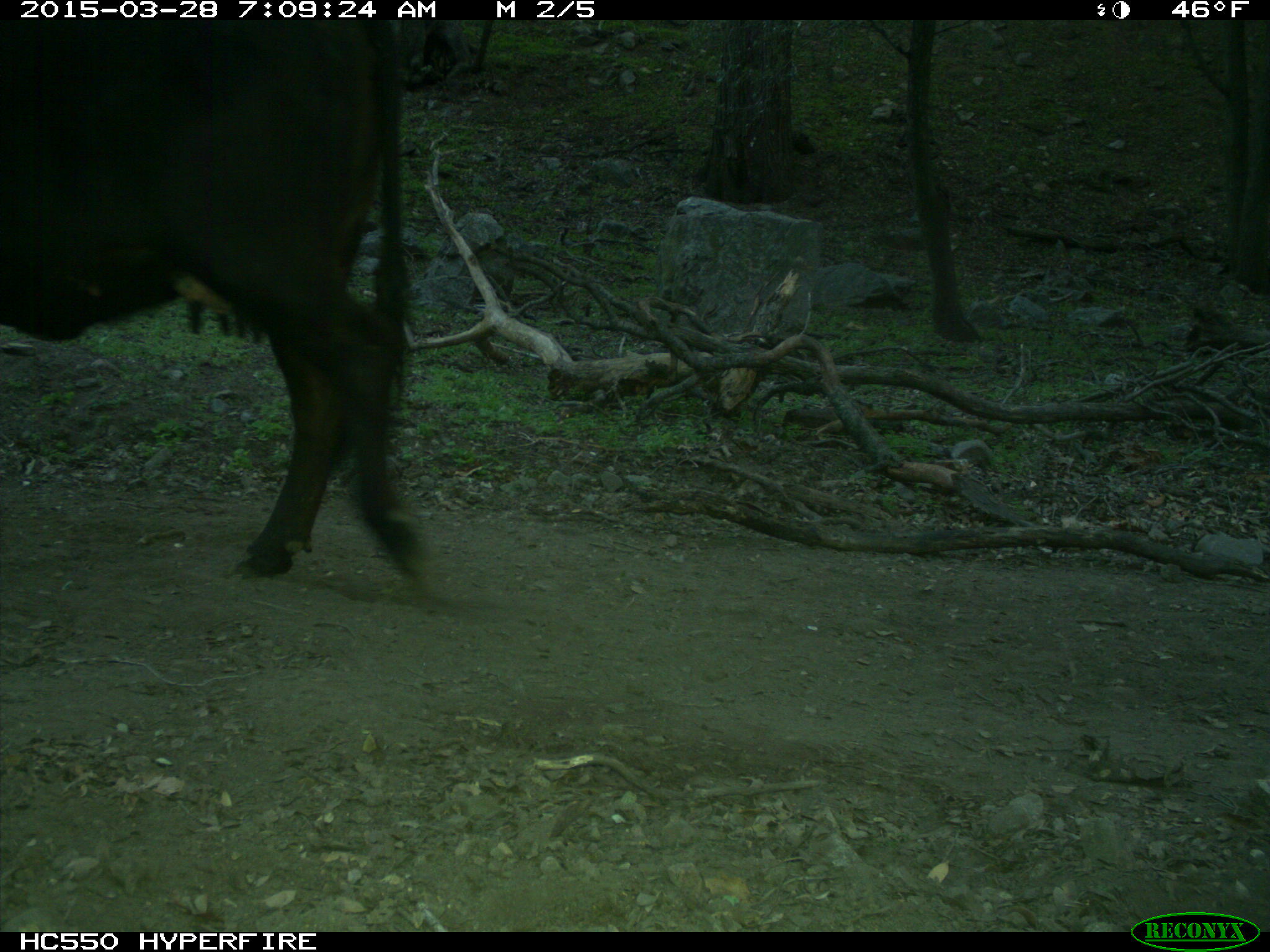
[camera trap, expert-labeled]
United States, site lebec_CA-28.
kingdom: Animalia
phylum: Chordata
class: Mammalia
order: Artiodactyla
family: Bovidae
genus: Bos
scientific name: Bos taurus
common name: domestic cow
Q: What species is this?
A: Bos taurus (domestic cow).